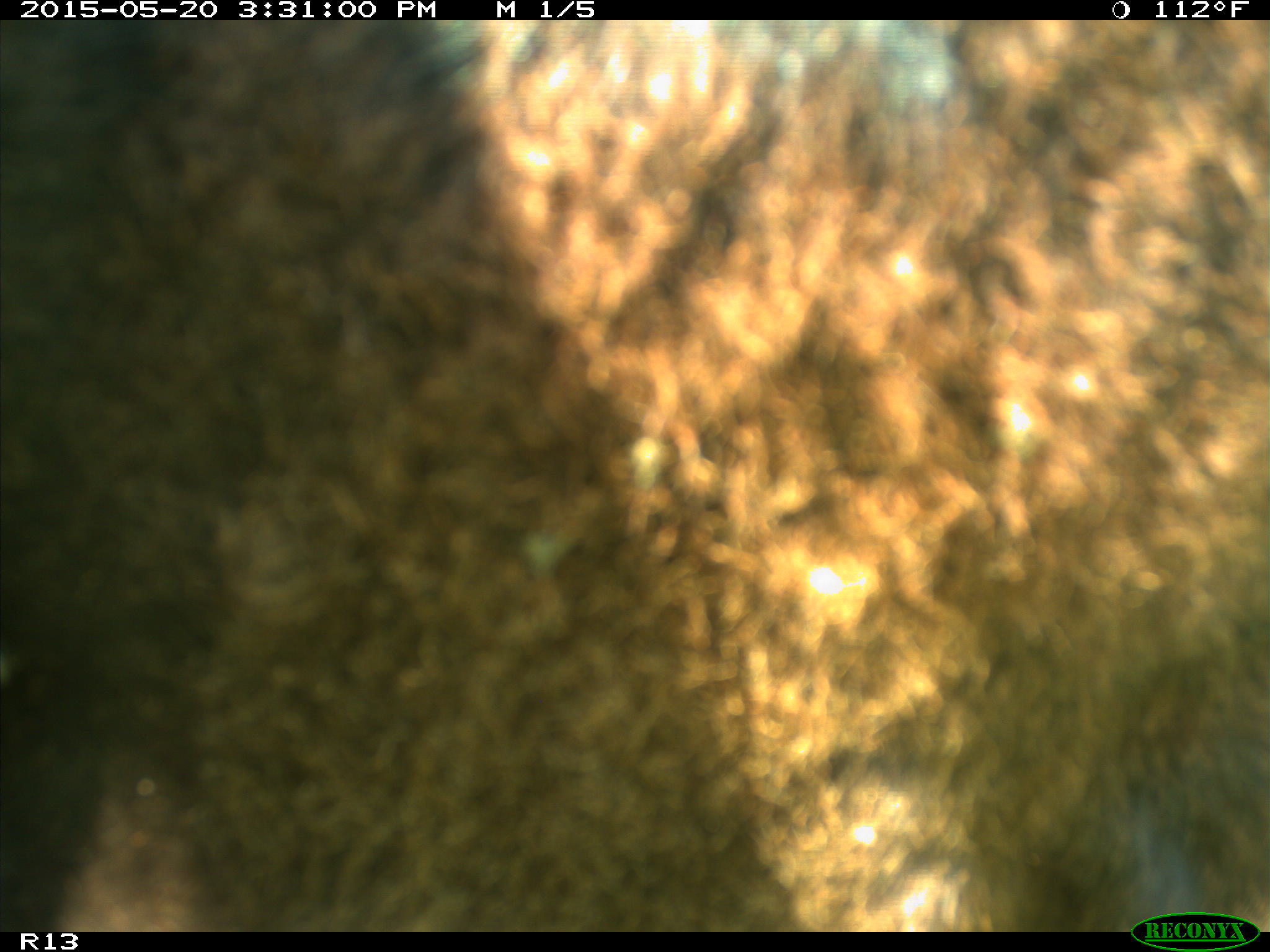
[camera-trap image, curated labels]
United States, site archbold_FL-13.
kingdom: Animalia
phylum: Chordata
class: Mammalia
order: Artiodactyla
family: Bovidae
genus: Bos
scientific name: Bos taurus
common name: domestic cow